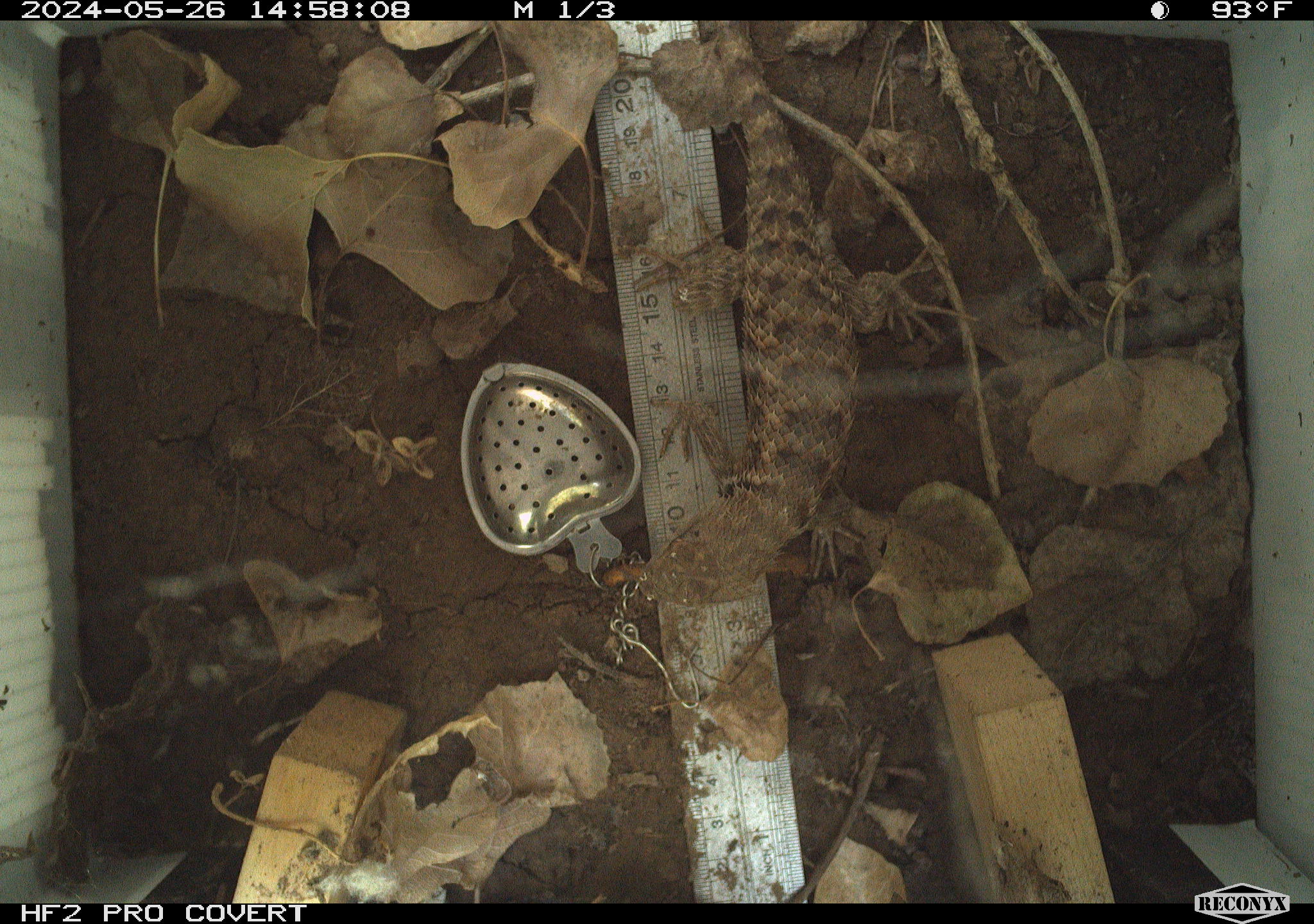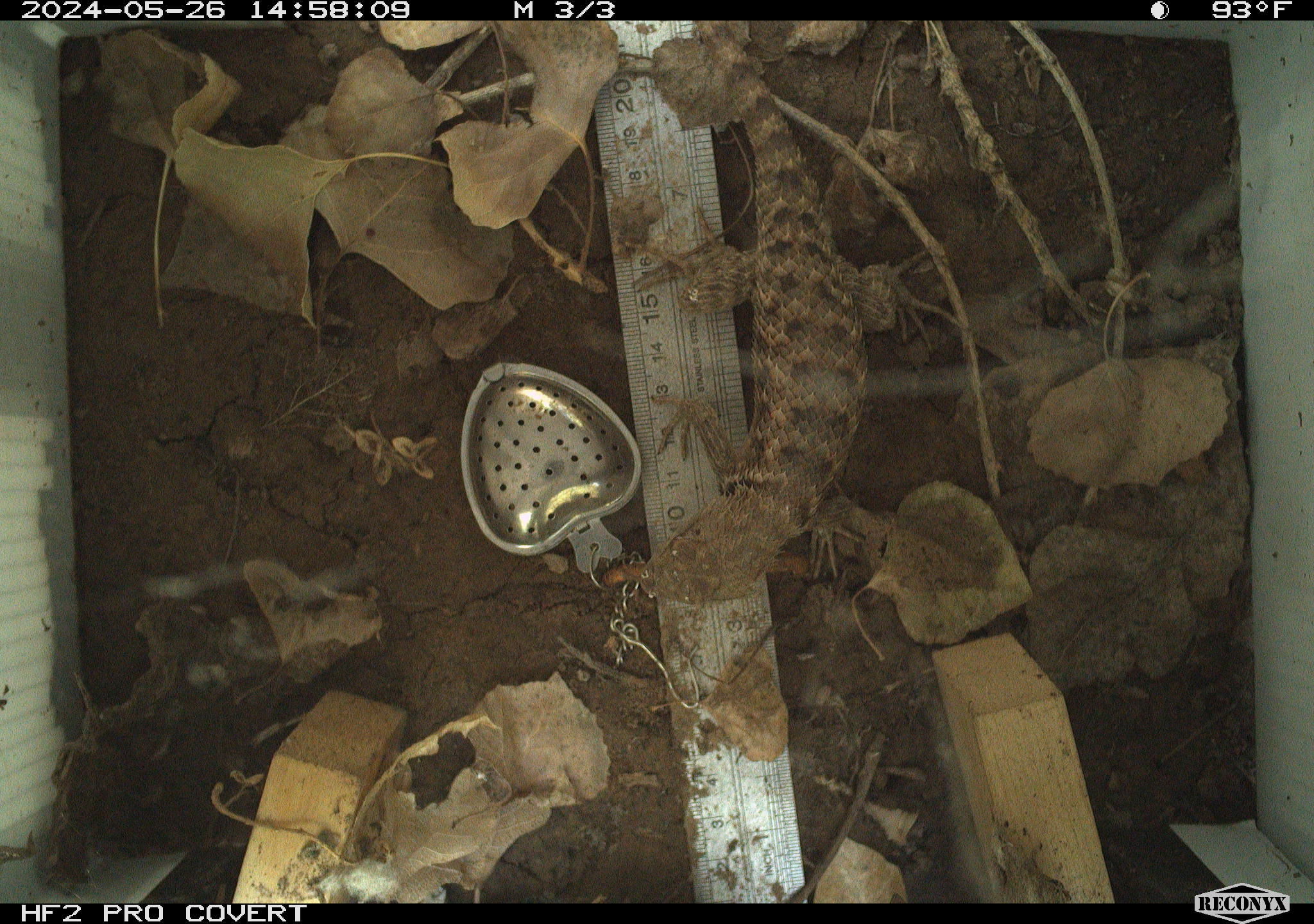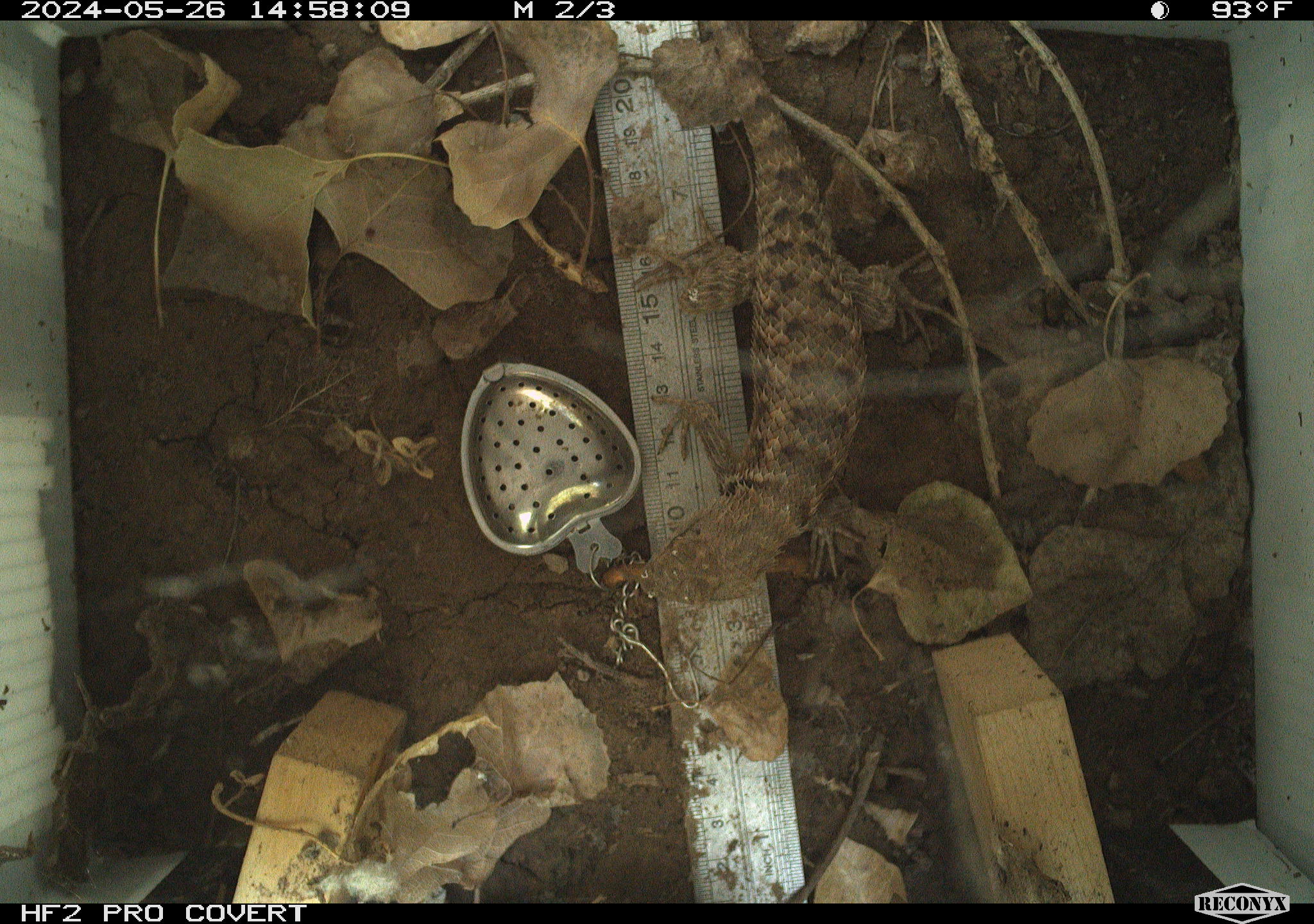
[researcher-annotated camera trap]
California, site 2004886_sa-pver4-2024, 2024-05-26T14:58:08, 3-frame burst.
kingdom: Animalia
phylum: Chordata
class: Reptilia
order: Squamata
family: Phrynosomatidae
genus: Sceloporus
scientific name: Sceloporus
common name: spiny lizards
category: sceloporus species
Sceloporus species (spiny lizards) (Sceloporus).